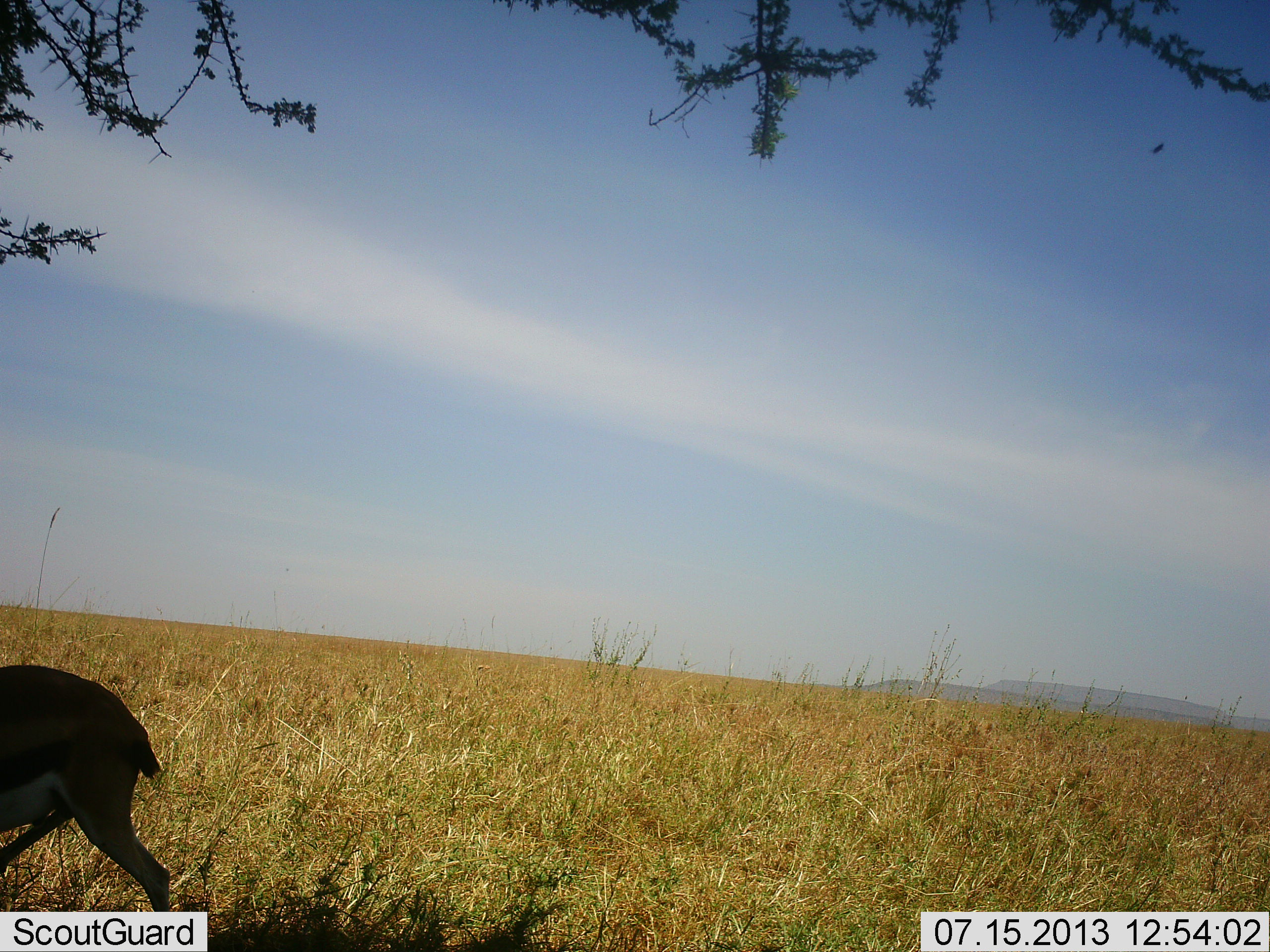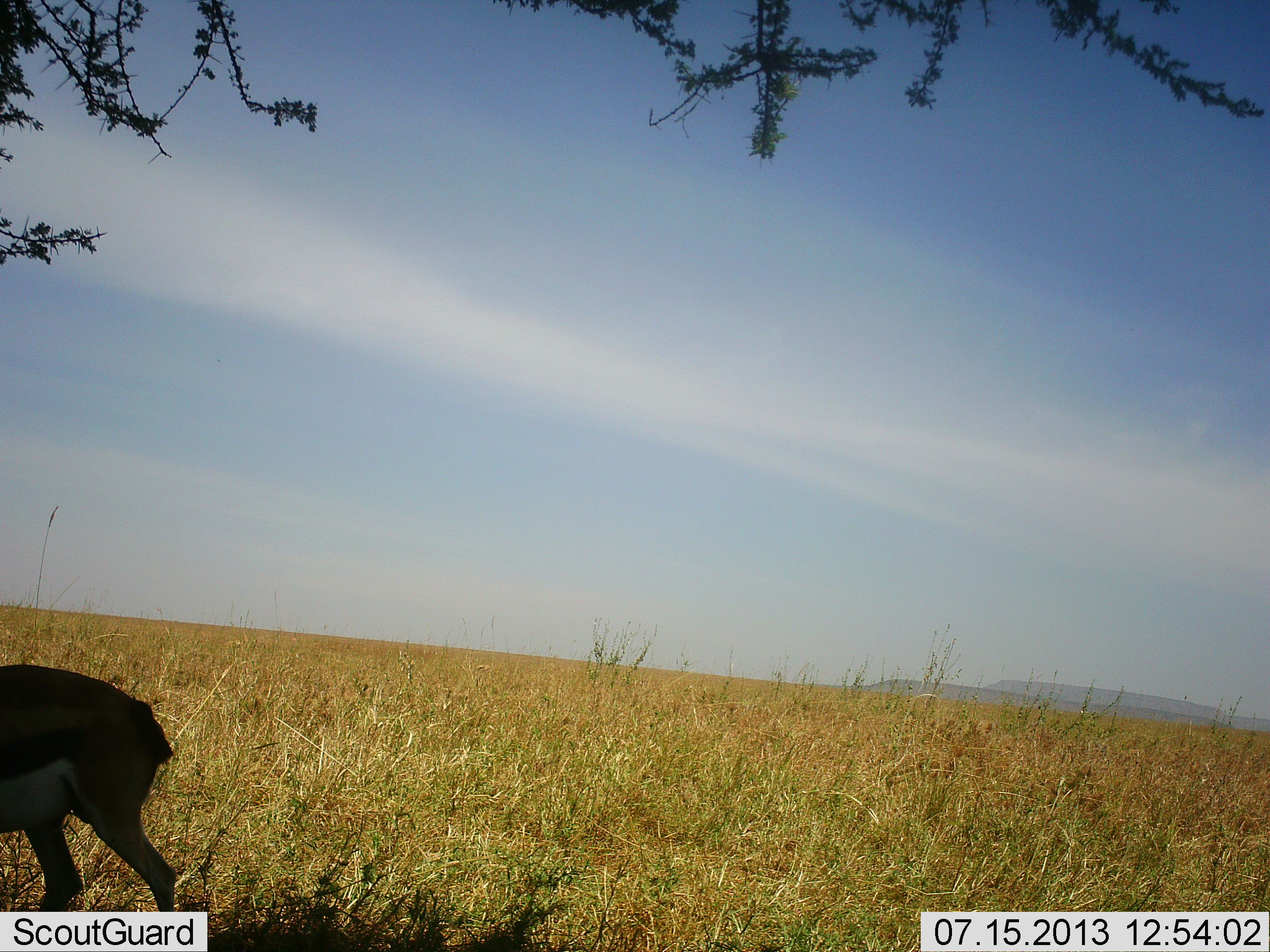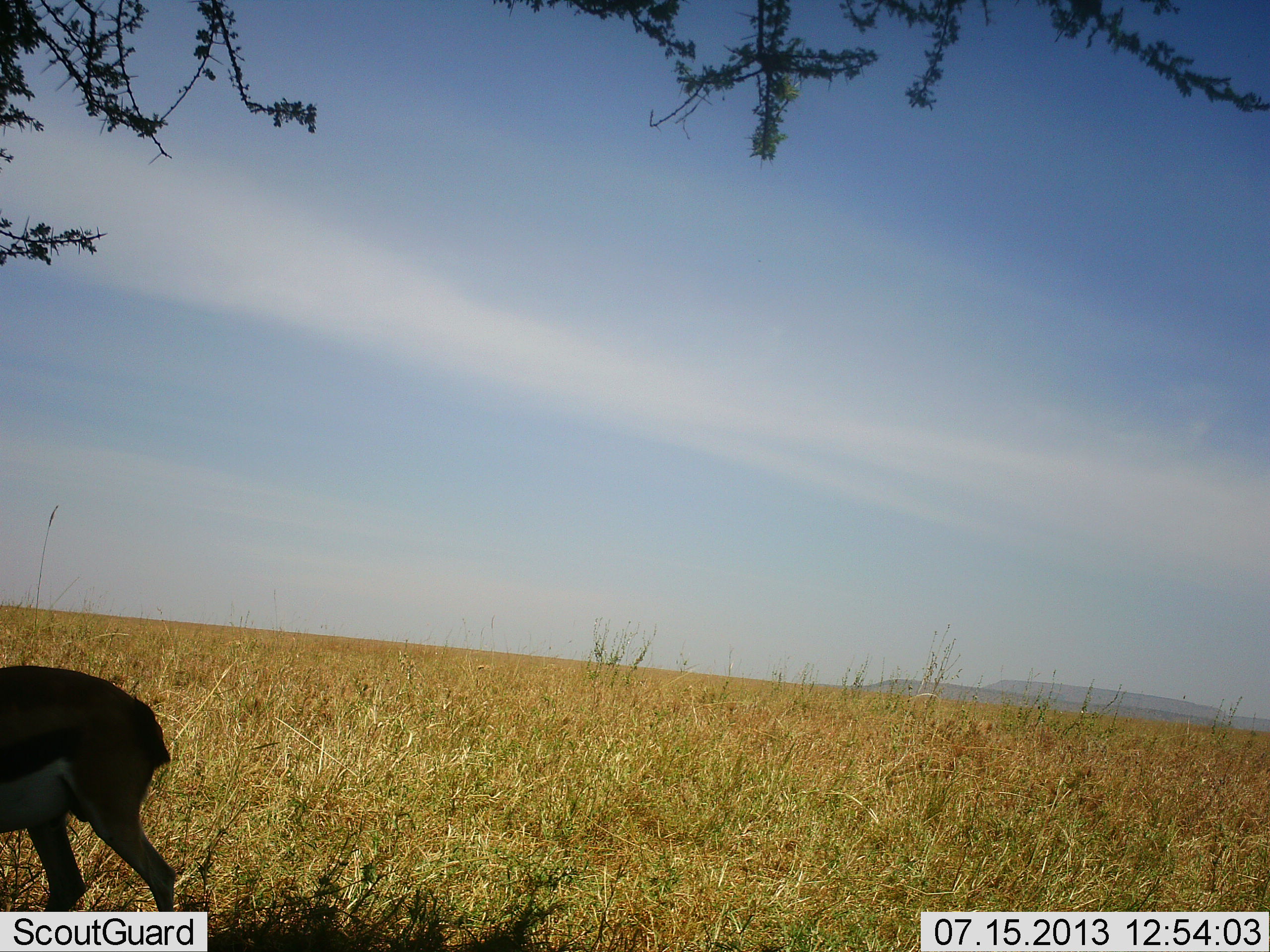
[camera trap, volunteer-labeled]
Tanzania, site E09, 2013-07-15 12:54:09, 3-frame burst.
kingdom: Animalia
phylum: Chordata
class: Mammalia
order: Artiodactyla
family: Bovidae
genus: Eudorcas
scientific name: Eudorcas thomsonii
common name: thomson's gazelle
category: gazellethomsons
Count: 1.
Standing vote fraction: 76%.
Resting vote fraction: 0%.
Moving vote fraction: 18%.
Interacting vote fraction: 0%.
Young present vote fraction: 0%.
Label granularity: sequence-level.